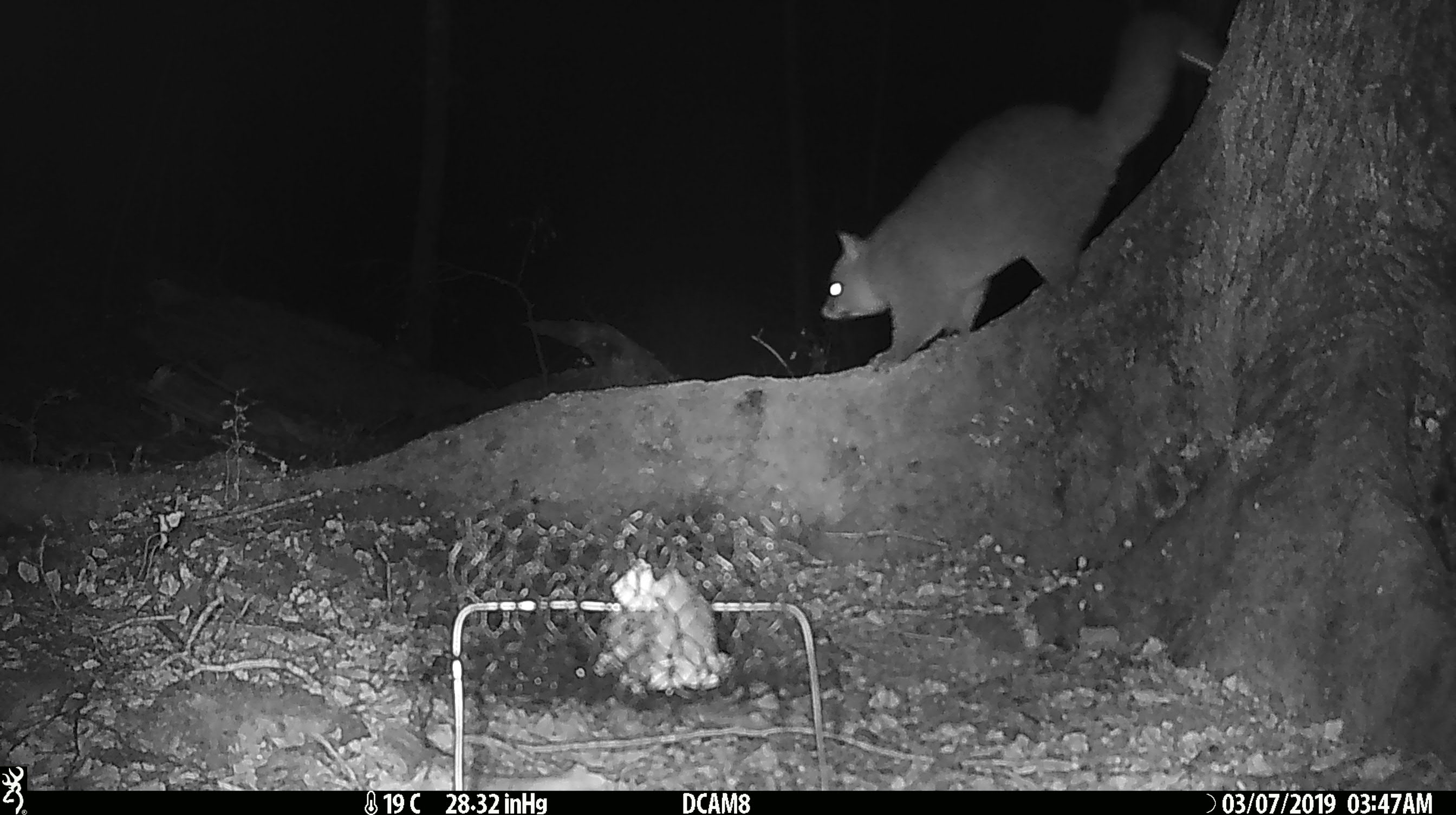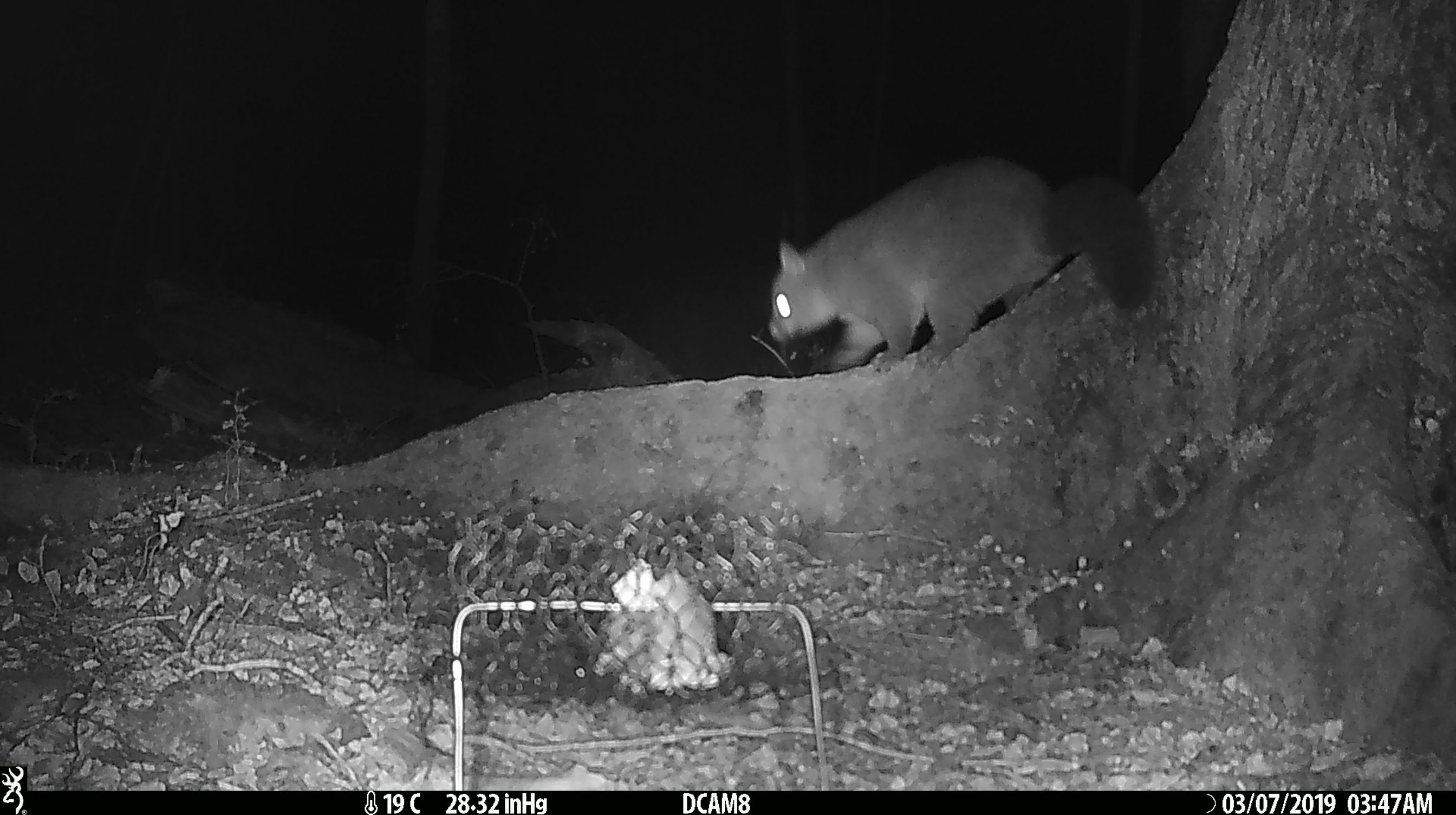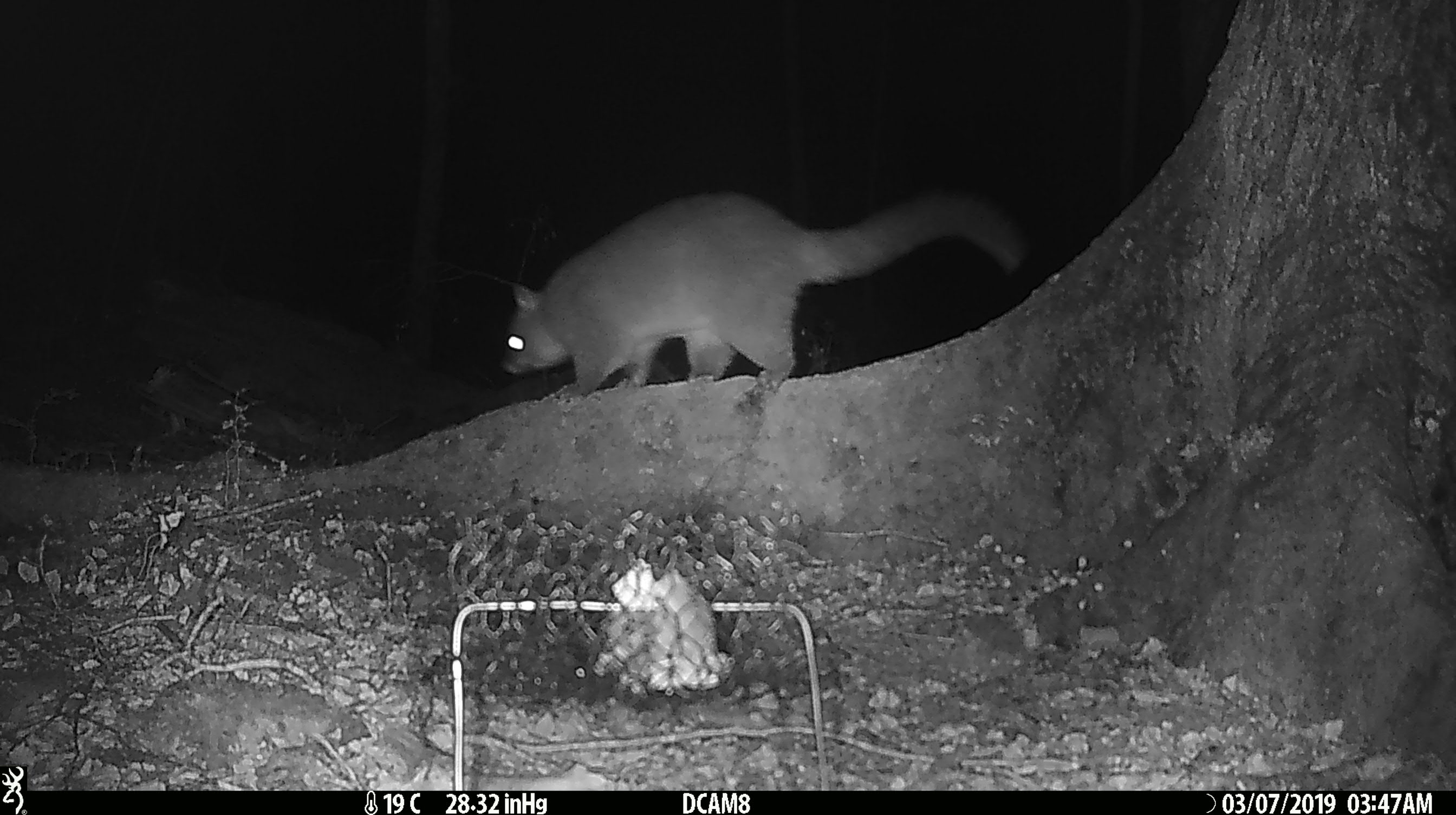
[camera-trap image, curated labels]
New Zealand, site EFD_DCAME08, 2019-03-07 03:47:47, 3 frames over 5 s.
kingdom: Animalia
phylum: Chordata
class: Mammalia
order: Diprotodontia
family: Phalangeridae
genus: Trichosurus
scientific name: Trichosurus vulpecula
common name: common brushtail possum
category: possum